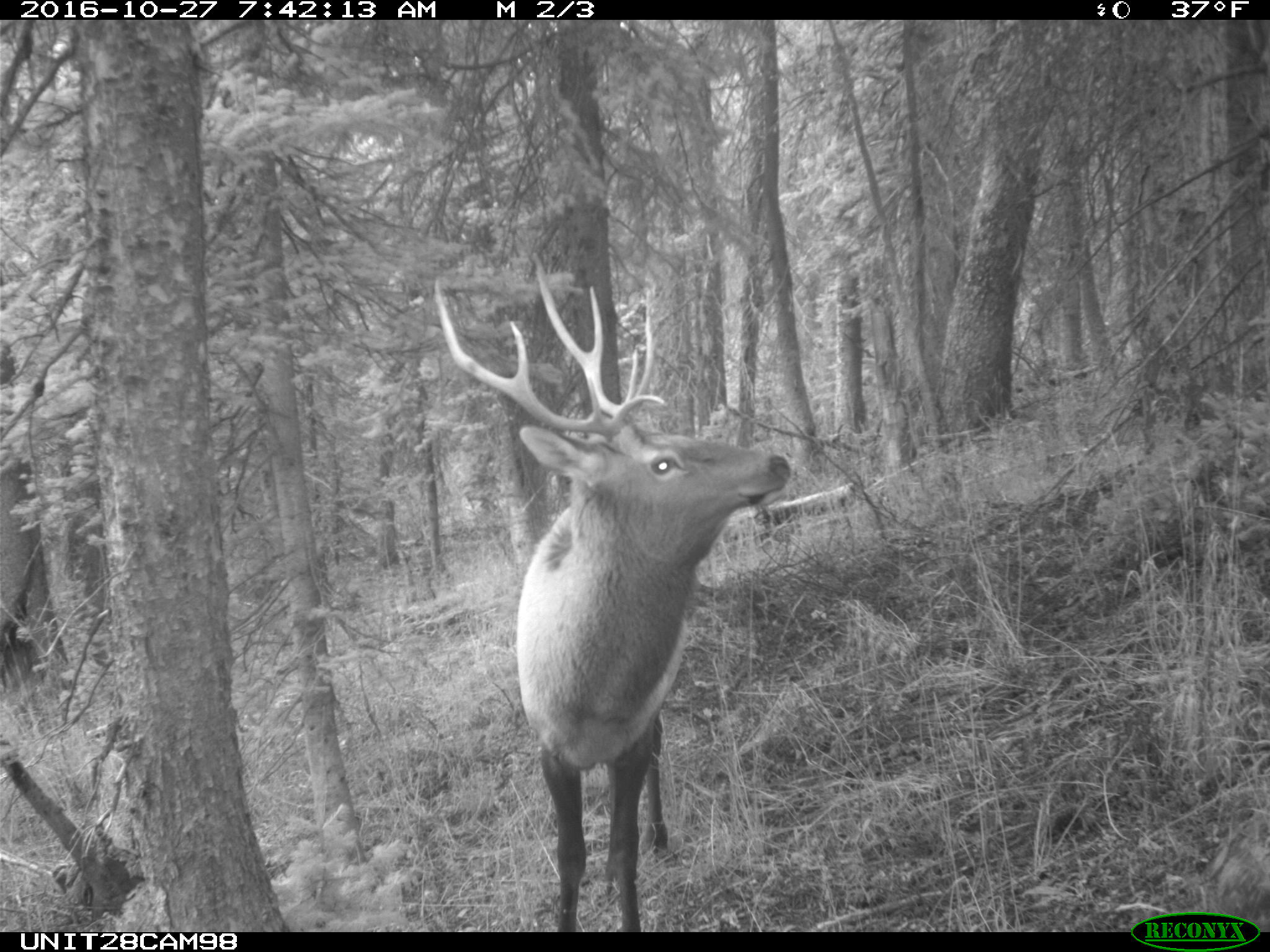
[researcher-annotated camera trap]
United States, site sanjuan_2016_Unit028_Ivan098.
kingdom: Animalia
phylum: Chordata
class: Mammalia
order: Artiodactyla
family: Cervidae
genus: Cervus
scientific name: Cervus elaphus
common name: red deer